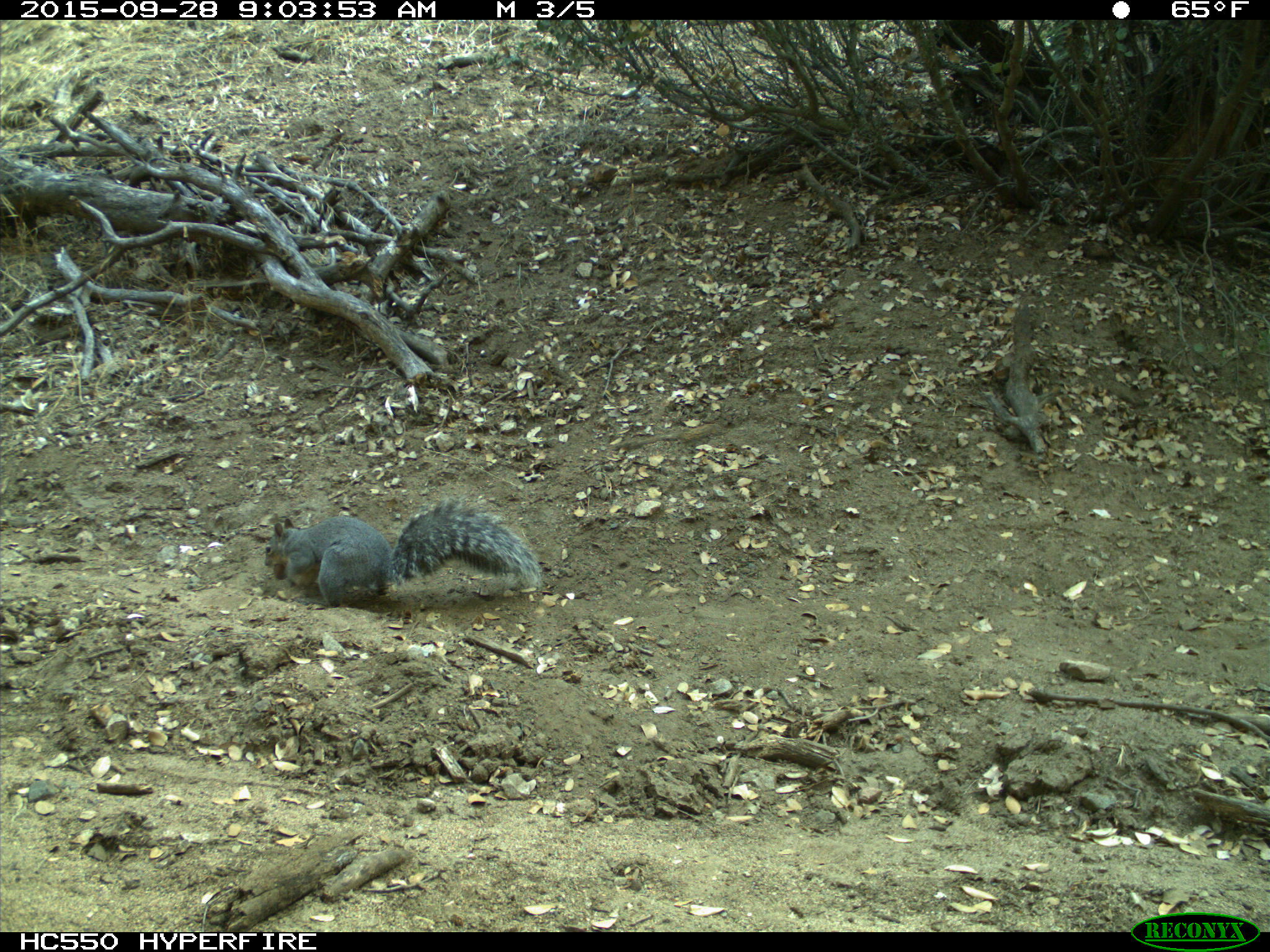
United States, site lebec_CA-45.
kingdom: Animalia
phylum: Chordata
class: Mammalia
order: Rodentia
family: Sciuridae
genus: Sciurus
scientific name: Sciurus carolinensis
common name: eastern gray squirrel